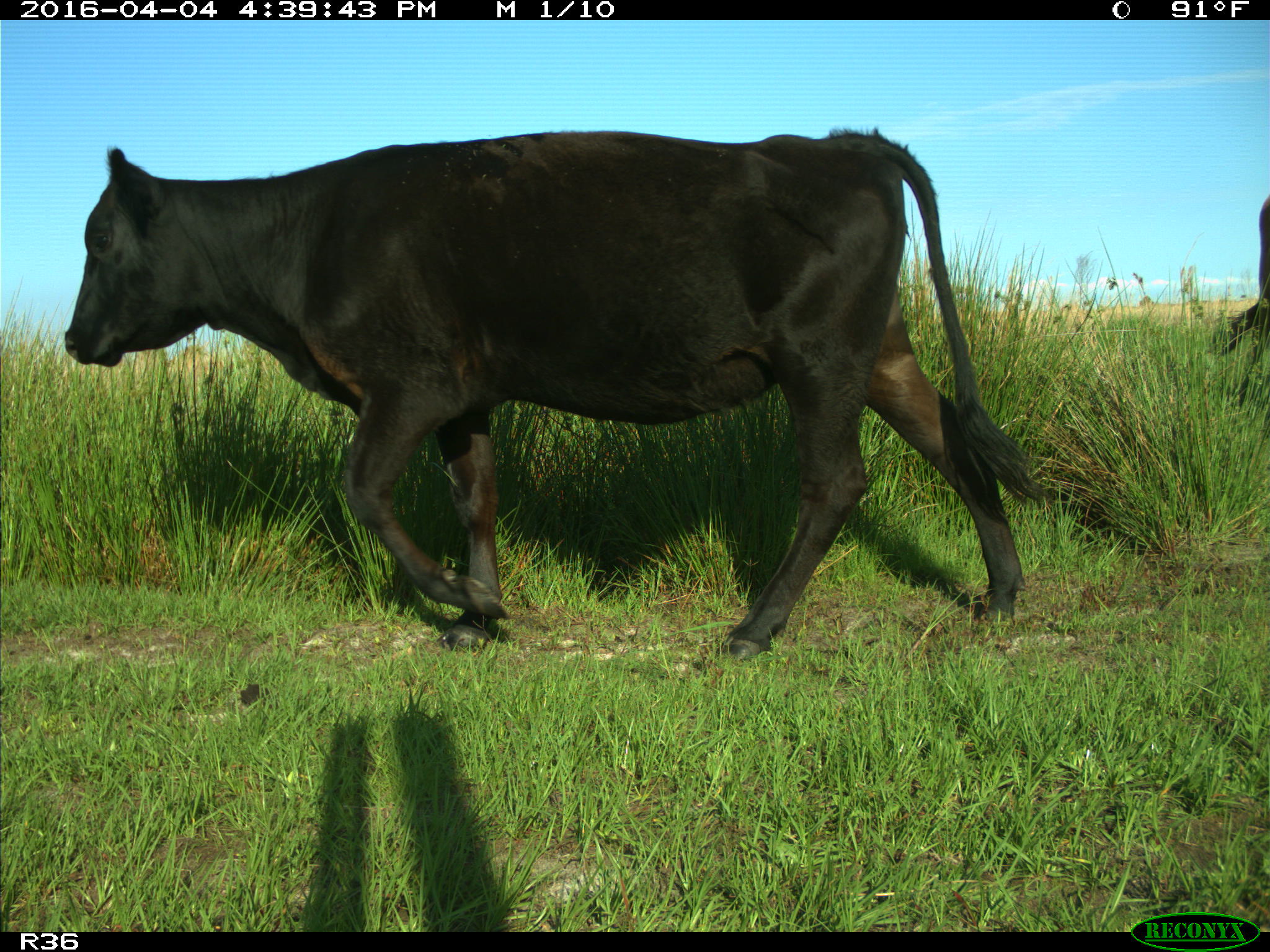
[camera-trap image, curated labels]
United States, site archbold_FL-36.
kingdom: Animalia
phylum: Chordata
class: Mammalia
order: Artiodactyla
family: Bovidae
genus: Bos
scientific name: Bos taurus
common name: domestic cow